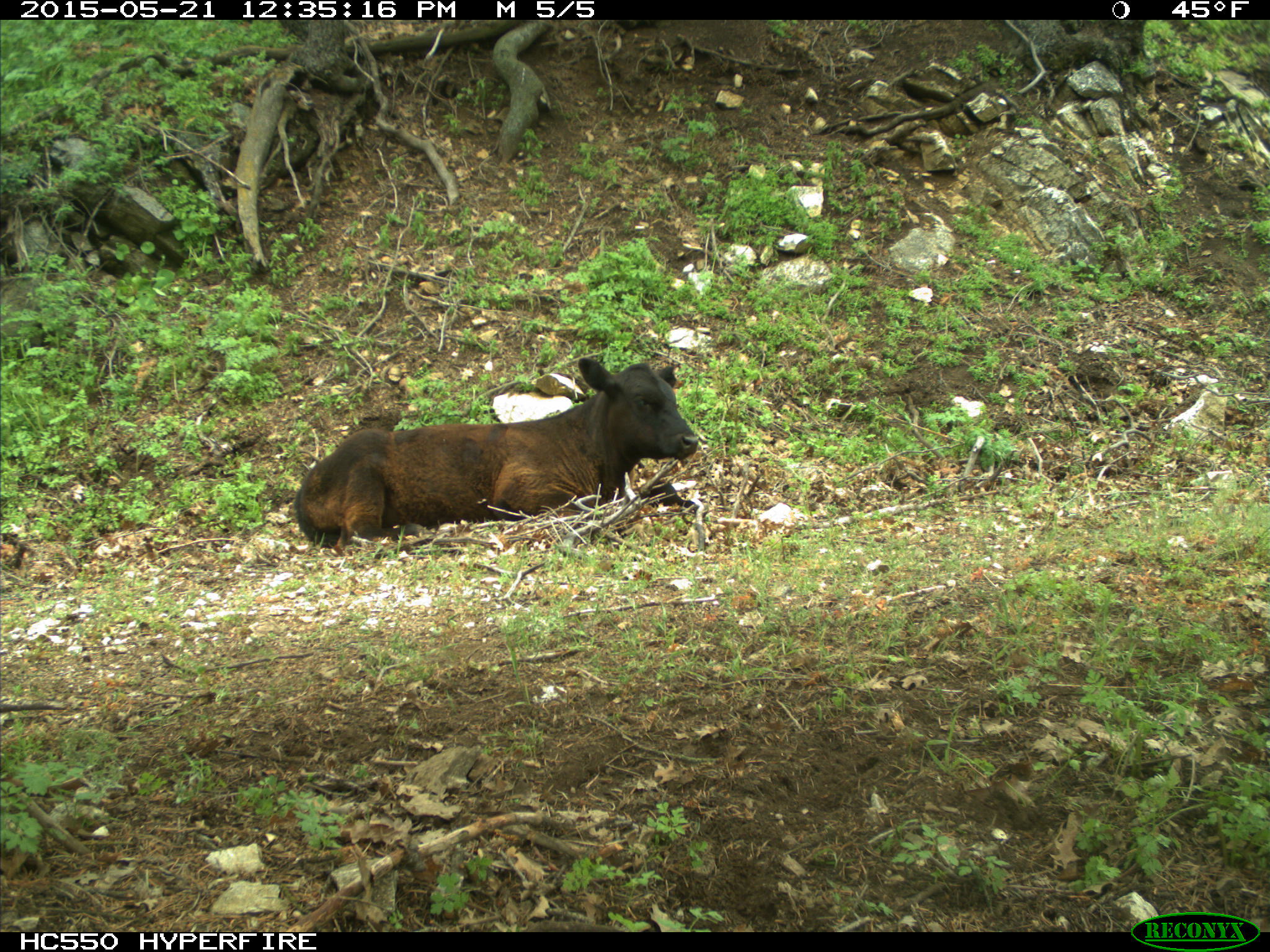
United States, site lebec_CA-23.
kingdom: Animalia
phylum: Chordata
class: Mammalia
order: Artiodactyla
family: Bovidae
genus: Bos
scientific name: Bos taurus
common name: domestic cow